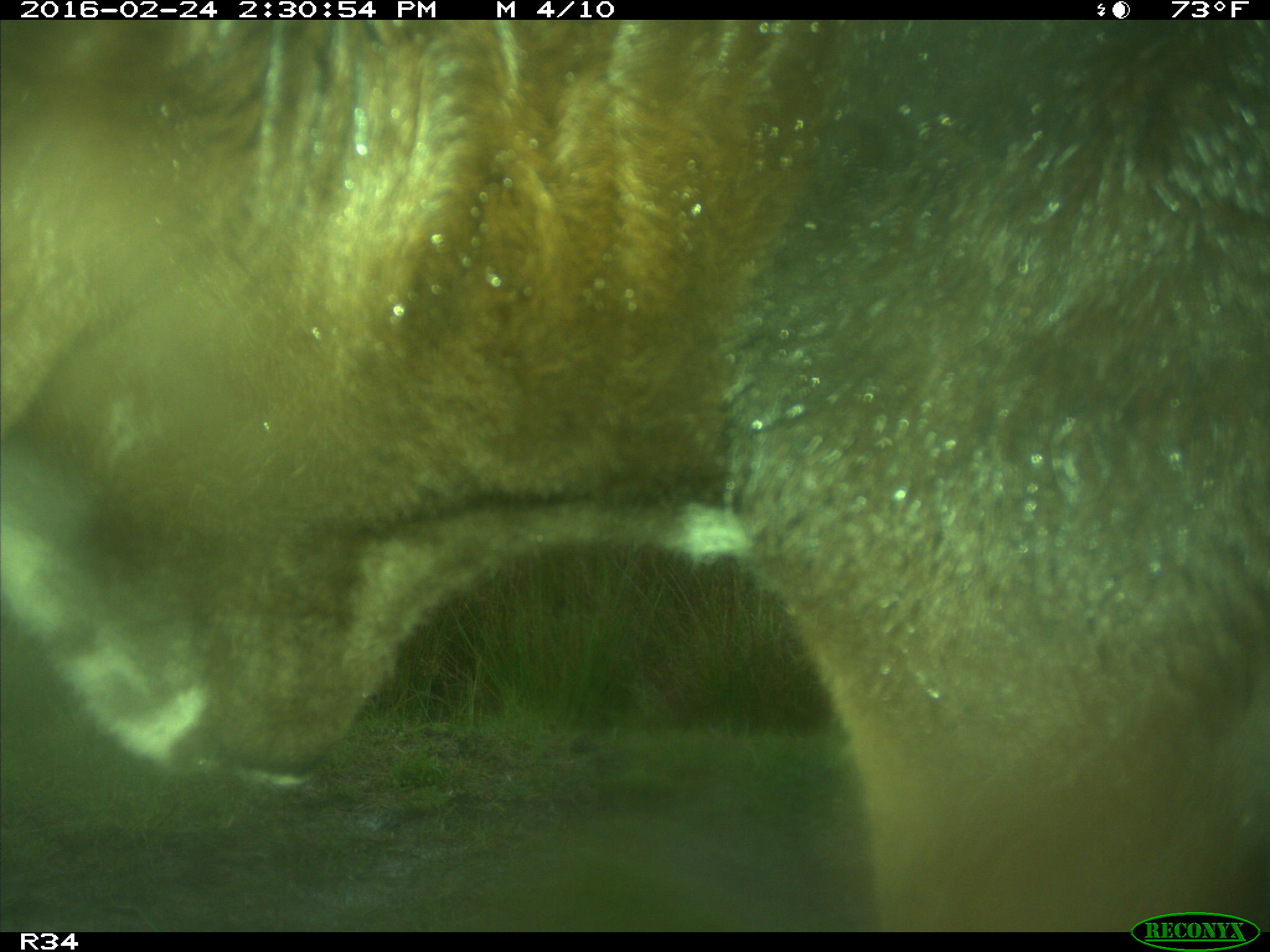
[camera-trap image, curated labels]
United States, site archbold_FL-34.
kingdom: Animalia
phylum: Chordata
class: Mammalia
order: Artiodactyla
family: Bovidae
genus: Bos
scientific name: Bos taurus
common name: domestic cow